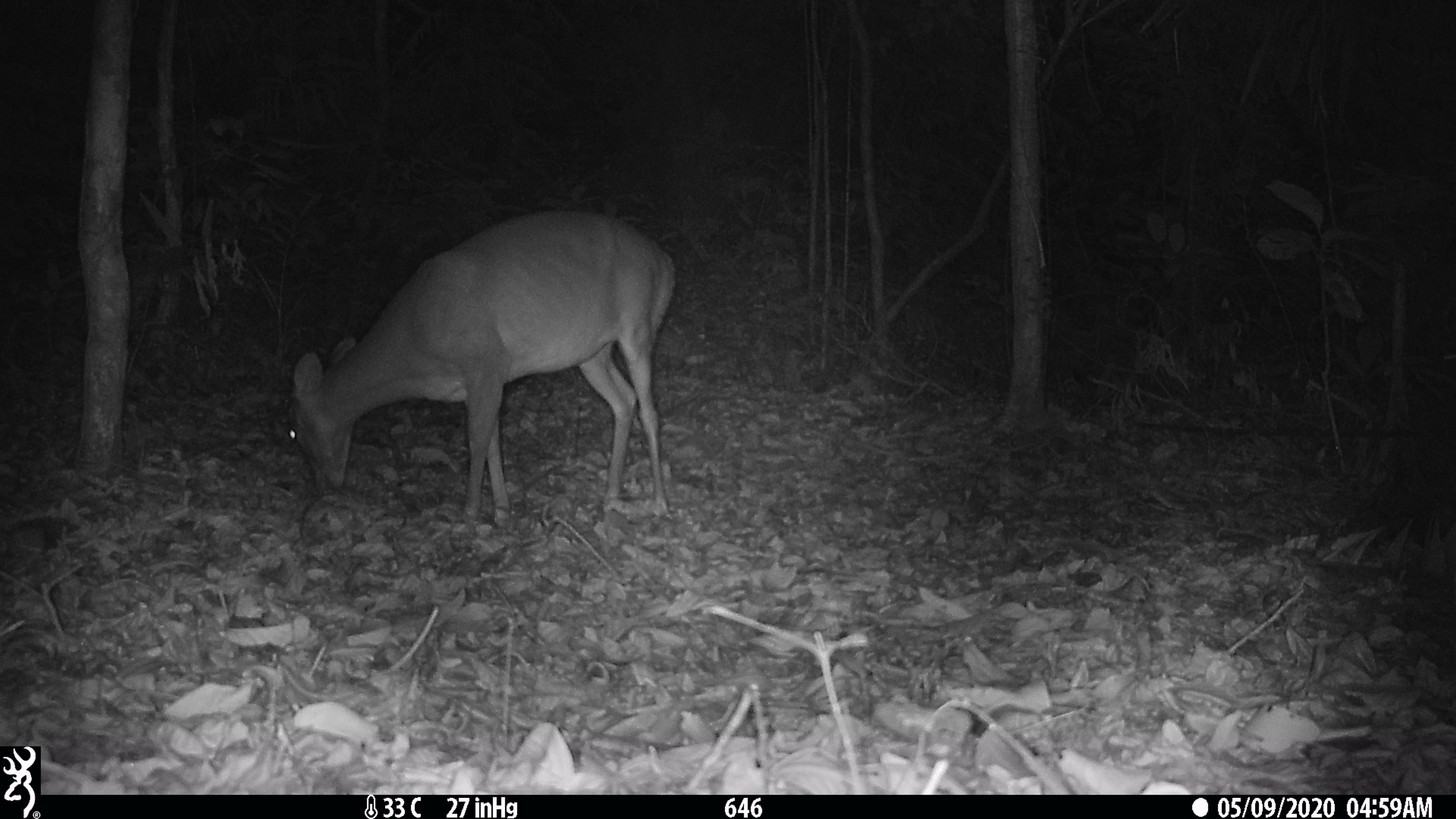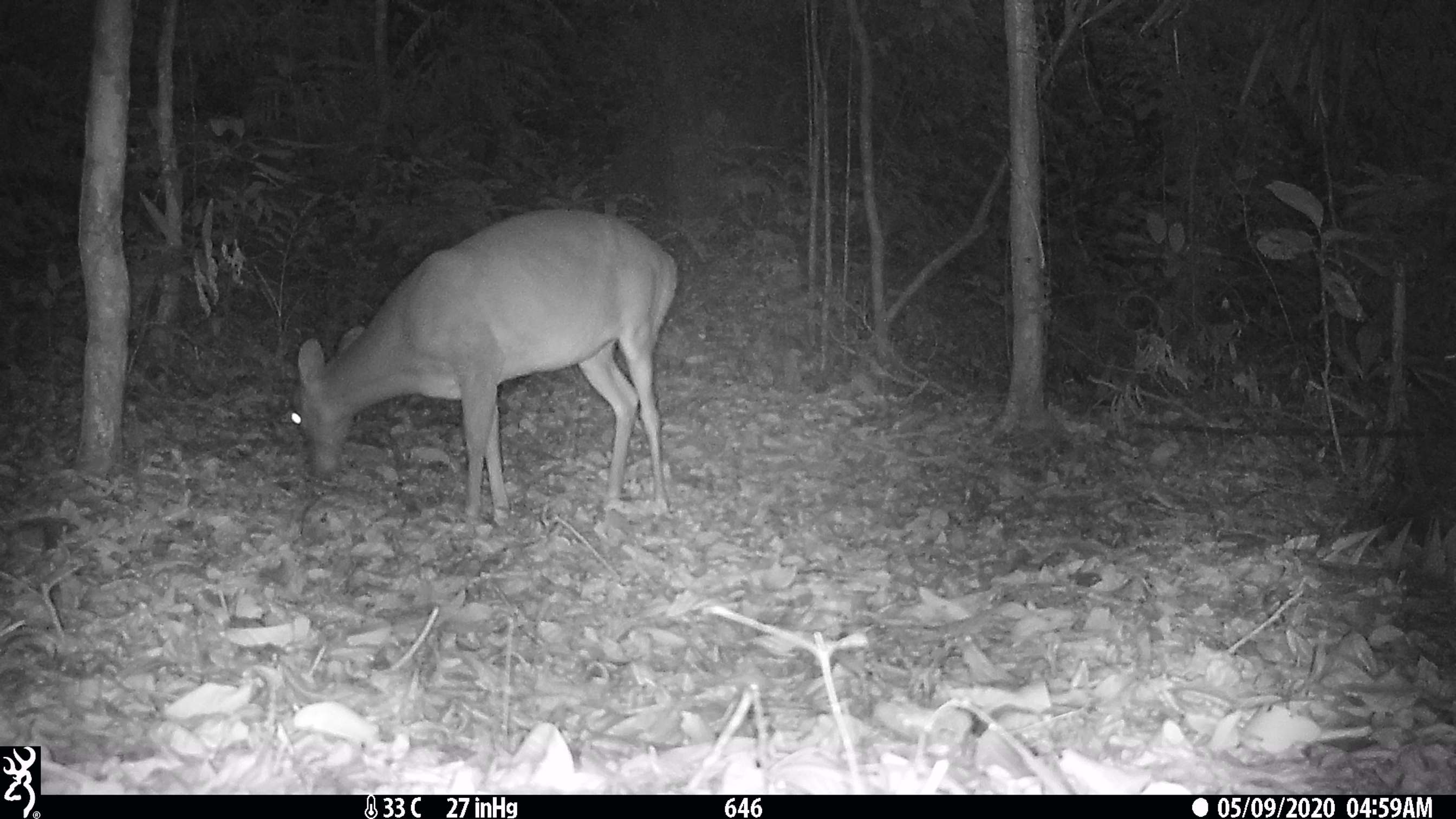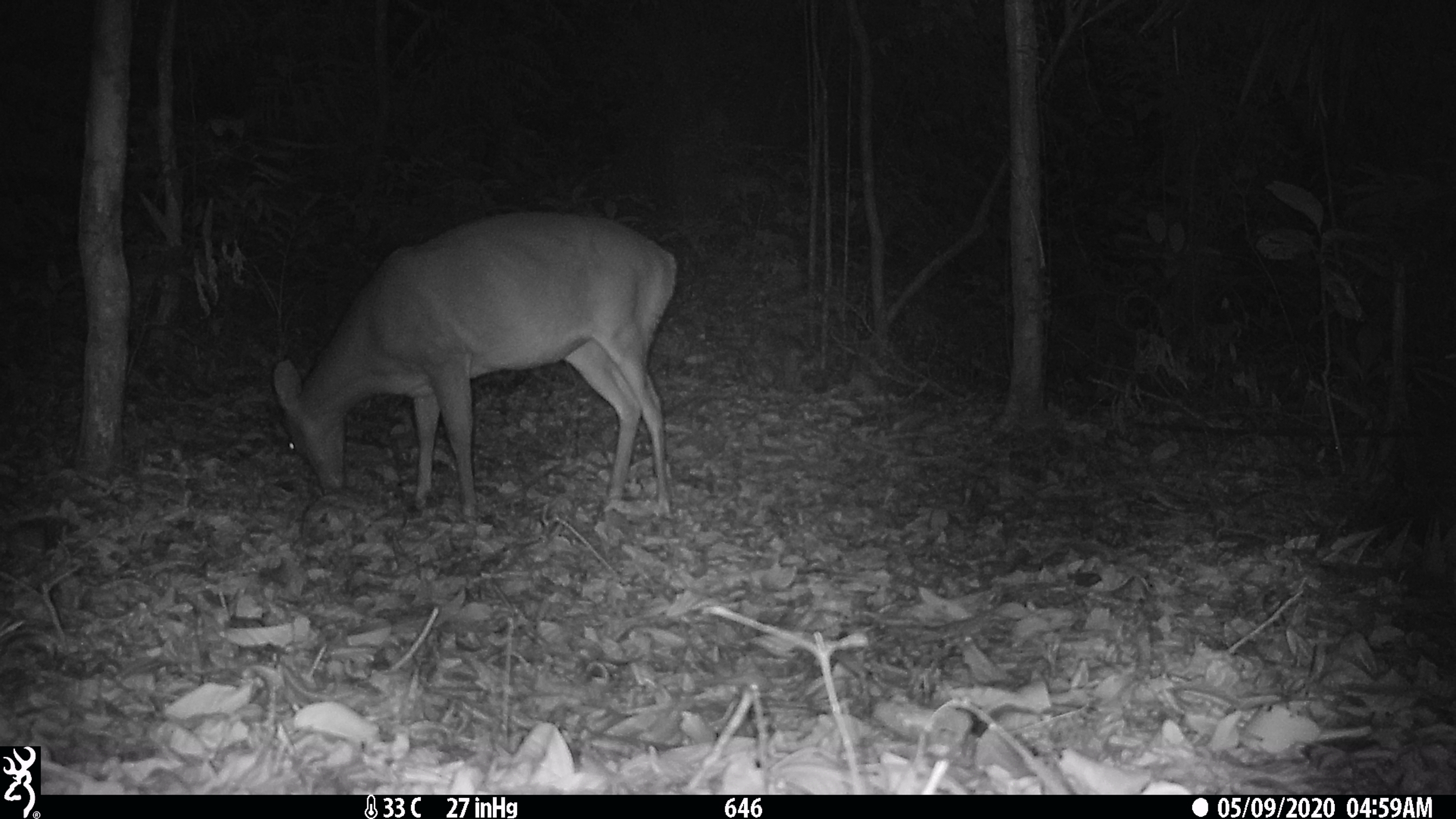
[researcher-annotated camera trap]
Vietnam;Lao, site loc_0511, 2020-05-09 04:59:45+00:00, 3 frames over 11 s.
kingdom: Animalia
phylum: Chordata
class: Mammalia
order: Artiodactyla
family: Cervidae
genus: Muntiacus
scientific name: Muntiacus vuquangensis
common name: large-antlered muntjac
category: large antlered muntjac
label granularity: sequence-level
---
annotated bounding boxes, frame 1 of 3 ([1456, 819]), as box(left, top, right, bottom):
large antlered muntjac: box(282, 209, 676, 523)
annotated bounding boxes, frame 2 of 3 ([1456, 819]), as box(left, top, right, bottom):
large antlered muntjac: box(282, 206, 678, 523)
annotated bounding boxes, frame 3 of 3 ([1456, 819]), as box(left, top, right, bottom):
large antlered muntjac: box(271, 206, 678, 523)